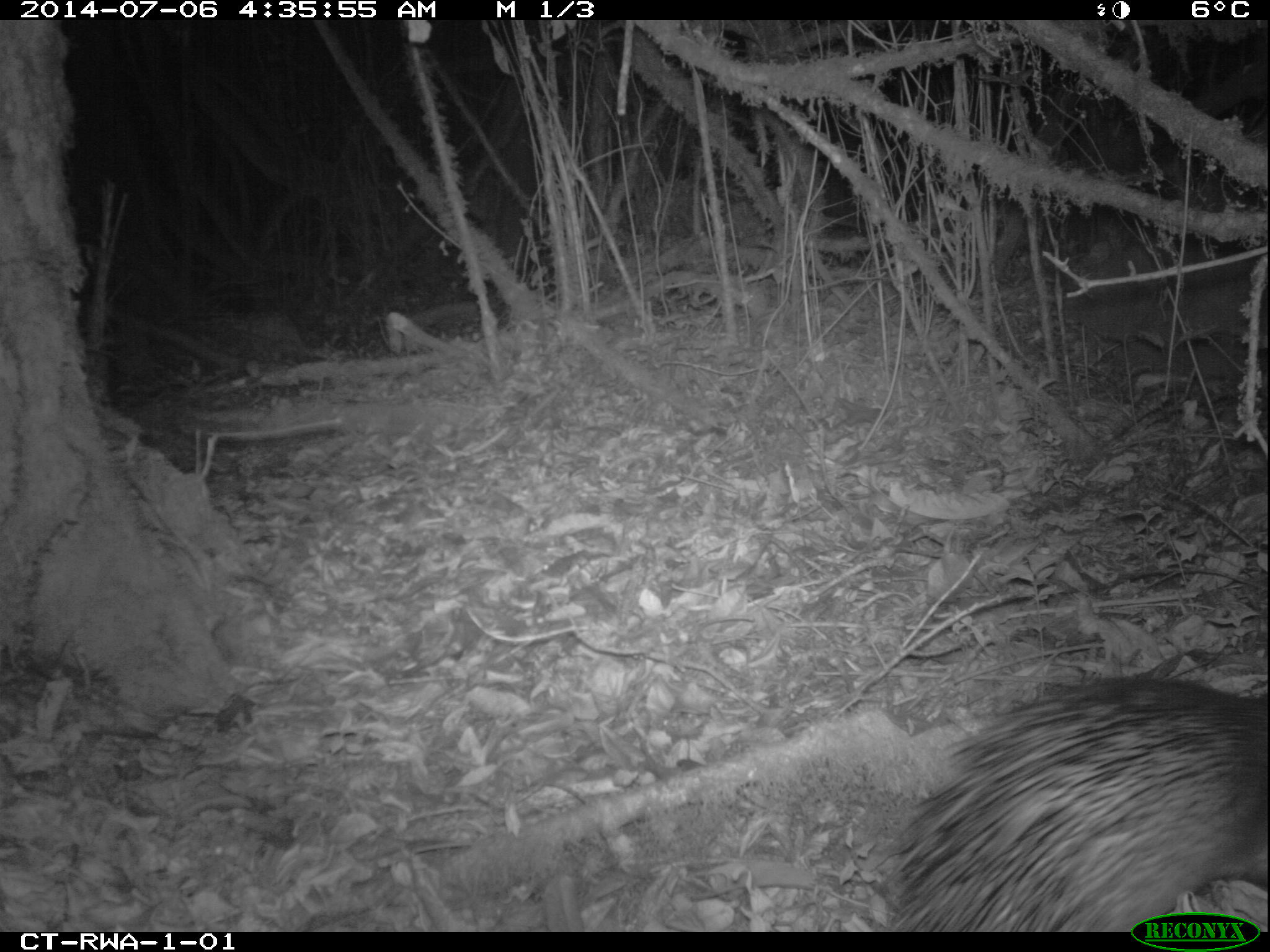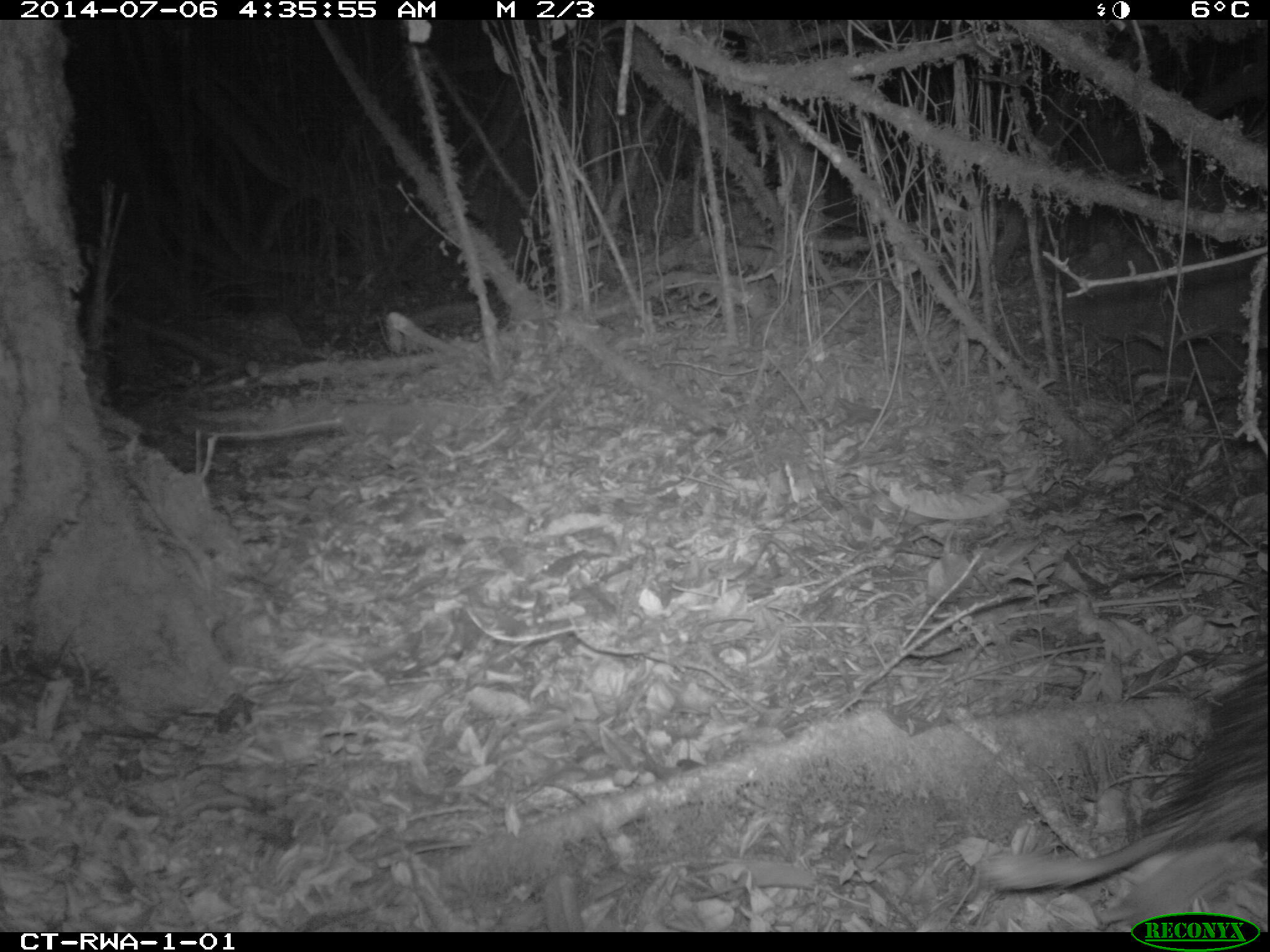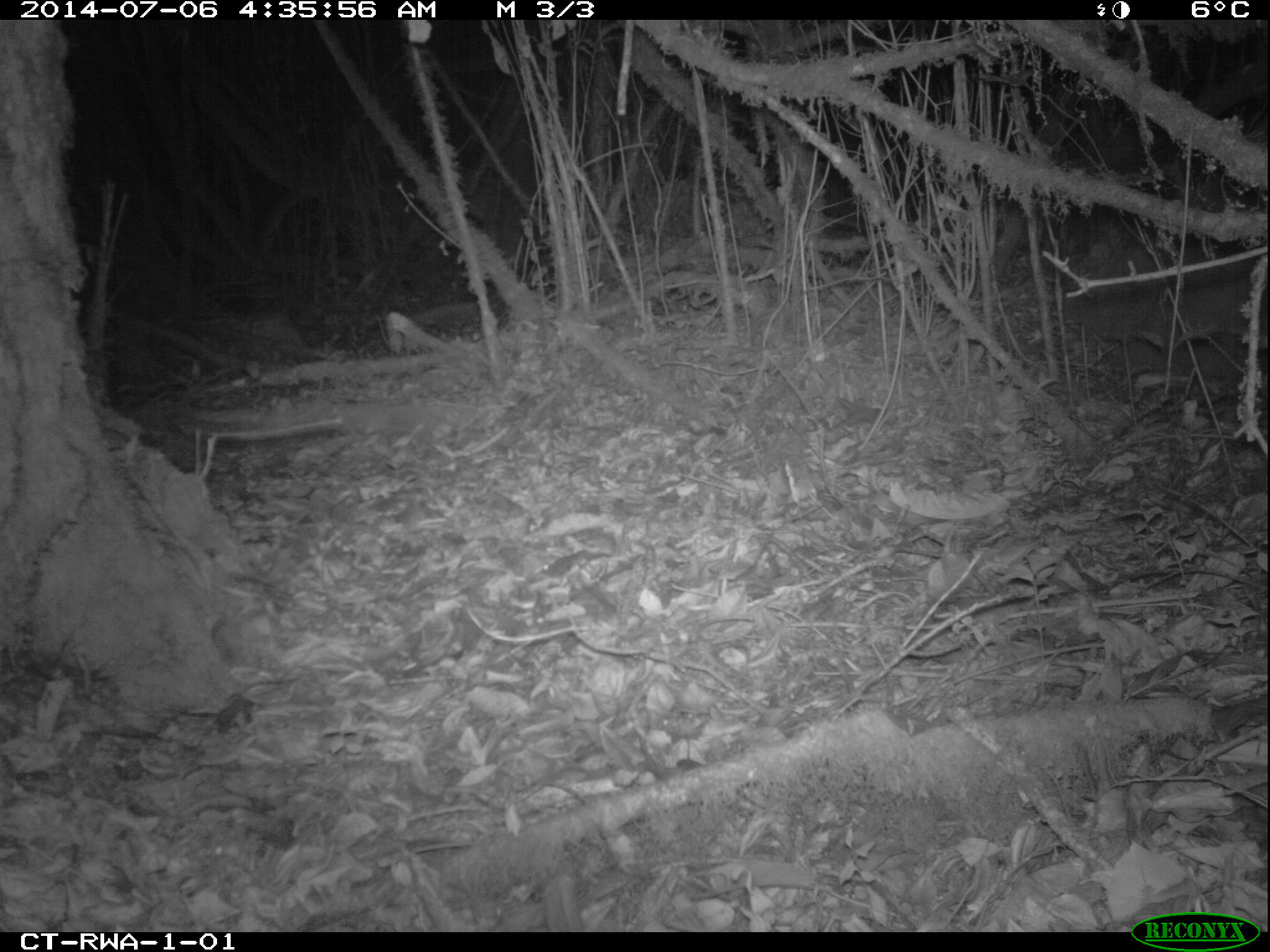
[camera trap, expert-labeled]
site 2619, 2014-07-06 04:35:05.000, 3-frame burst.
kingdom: Animalia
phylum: Chordata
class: Mammalia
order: Rodentia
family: Hystricidae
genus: Atherurus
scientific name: Atherurus africanus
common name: african brush-tailed porcupine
Atherurus africanus (african brush-tailed porcupine), count 1.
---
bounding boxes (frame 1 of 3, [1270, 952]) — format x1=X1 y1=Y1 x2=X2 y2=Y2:
atherurus africanus: x1=887 y1=677 x2=1267 y2=932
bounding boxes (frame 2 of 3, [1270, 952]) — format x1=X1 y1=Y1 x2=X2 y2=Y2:
atherurus africanus: x1=987 y1=657 x2=1267 y2=929